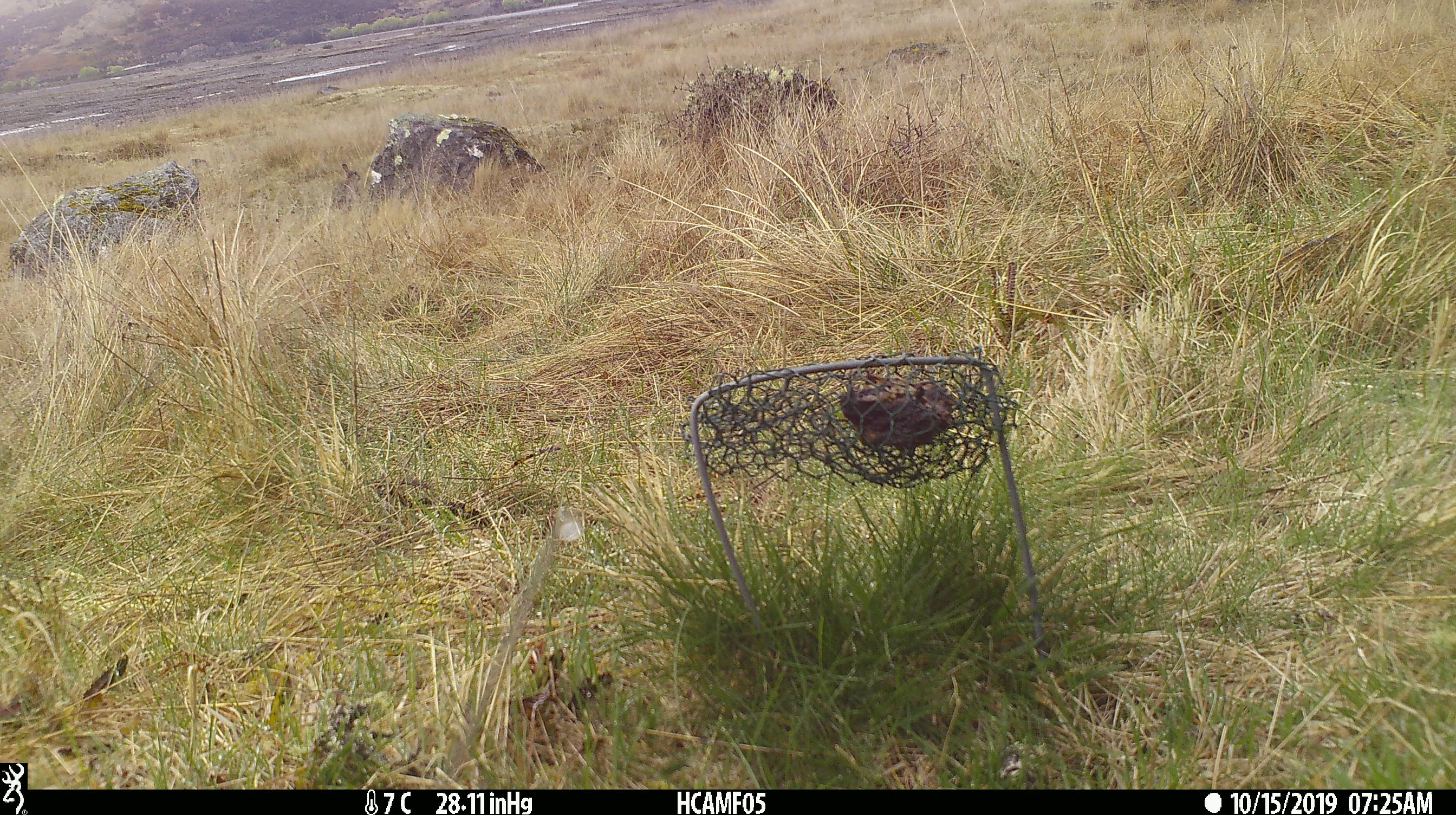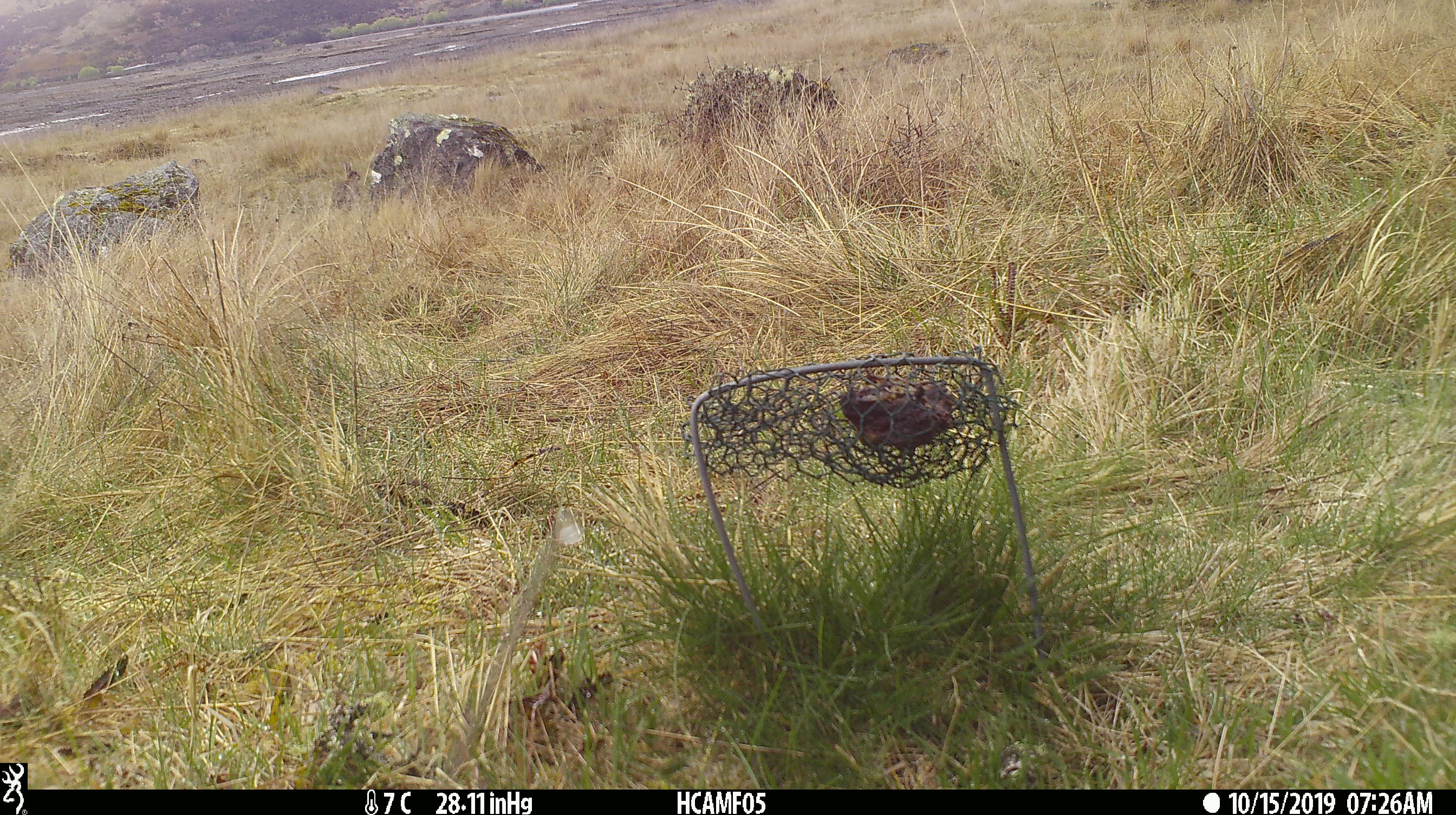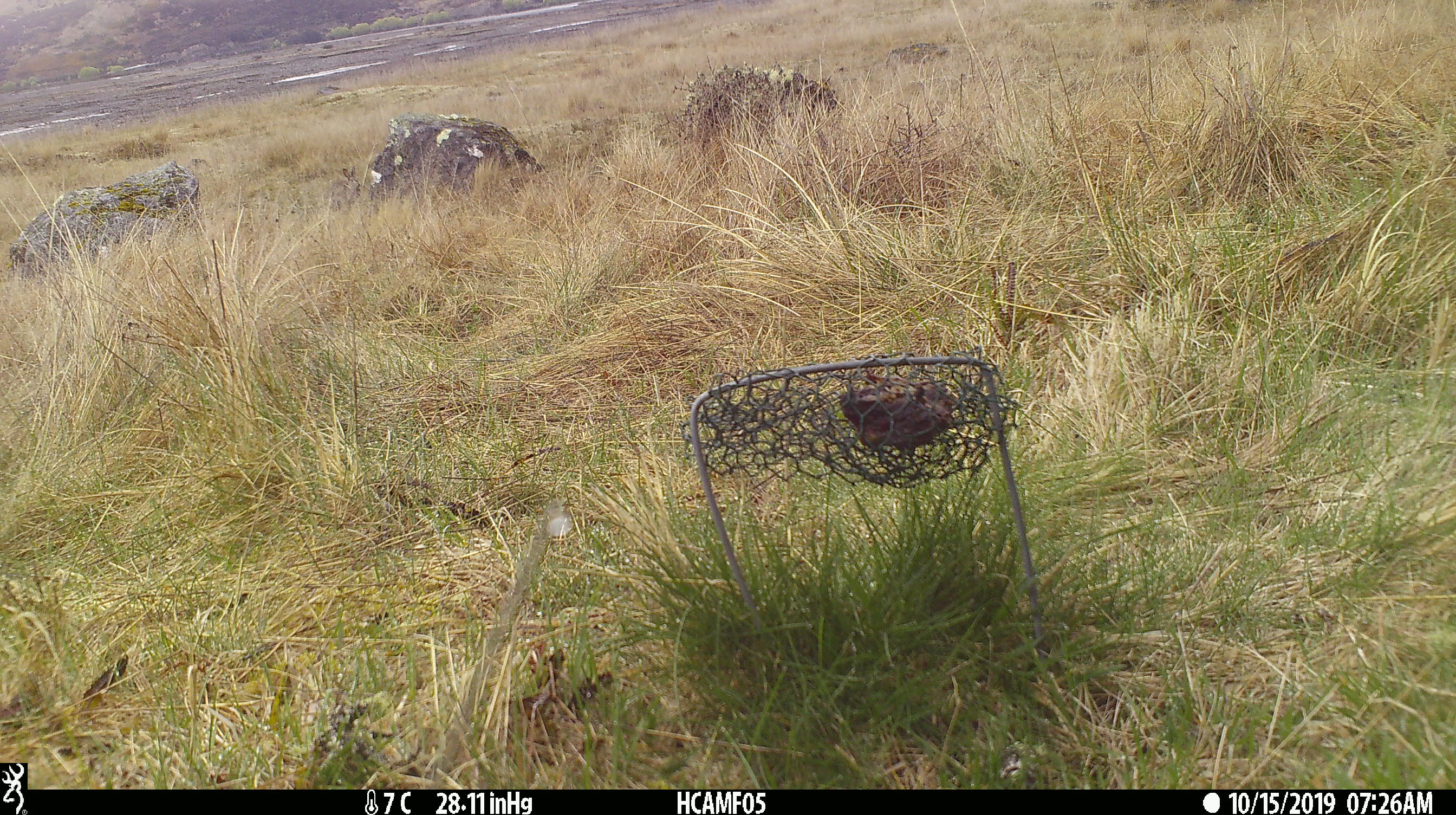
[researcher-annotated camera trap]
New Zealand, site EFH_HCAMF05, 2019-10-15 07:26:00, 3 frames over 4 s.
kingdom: Animalia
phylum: Chordata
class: Mammalia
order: Lagomorpha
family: Leporidae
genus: Oryctolagus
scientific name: Oryctolagus cuniculus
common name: european rabbit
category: rabbit